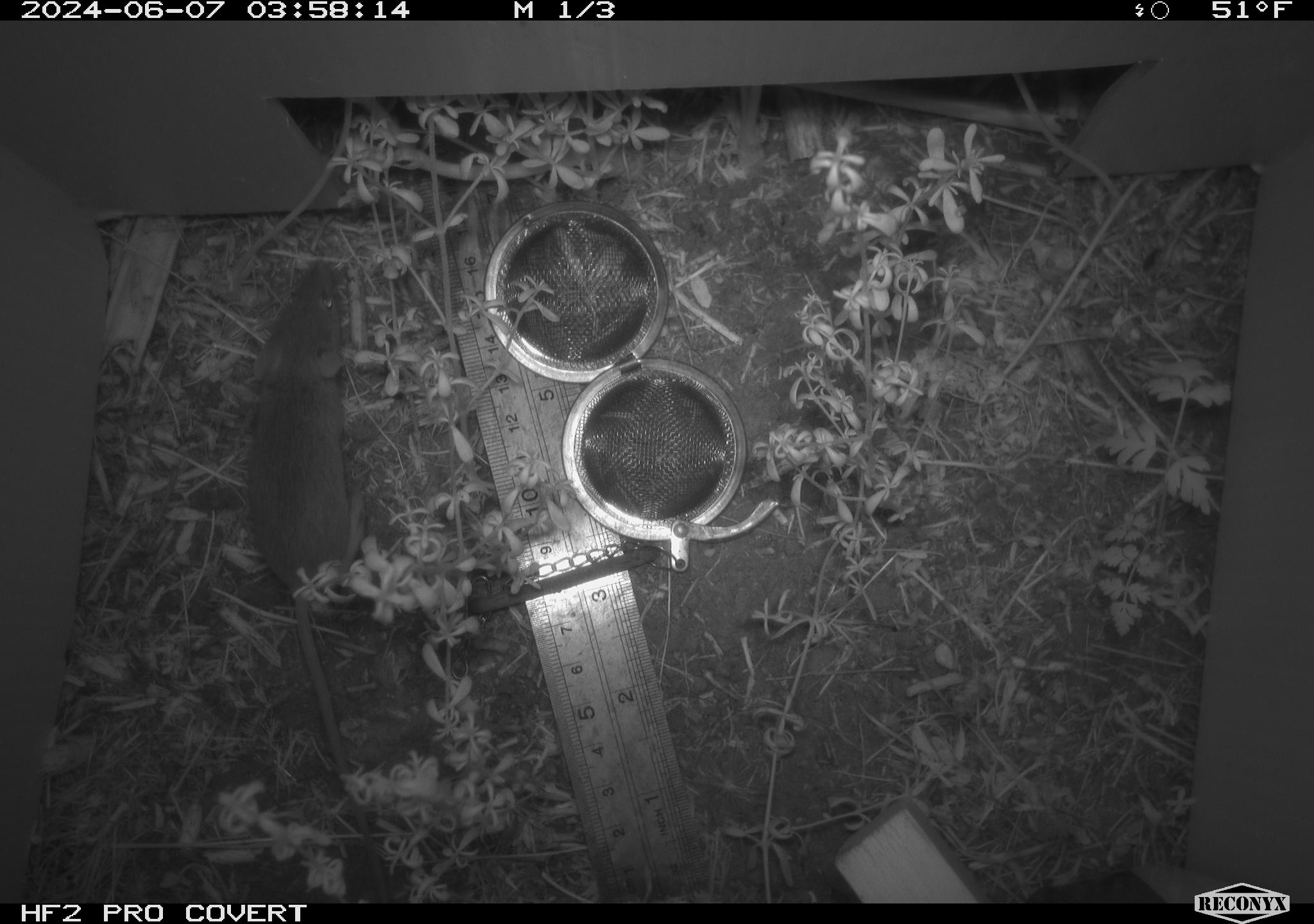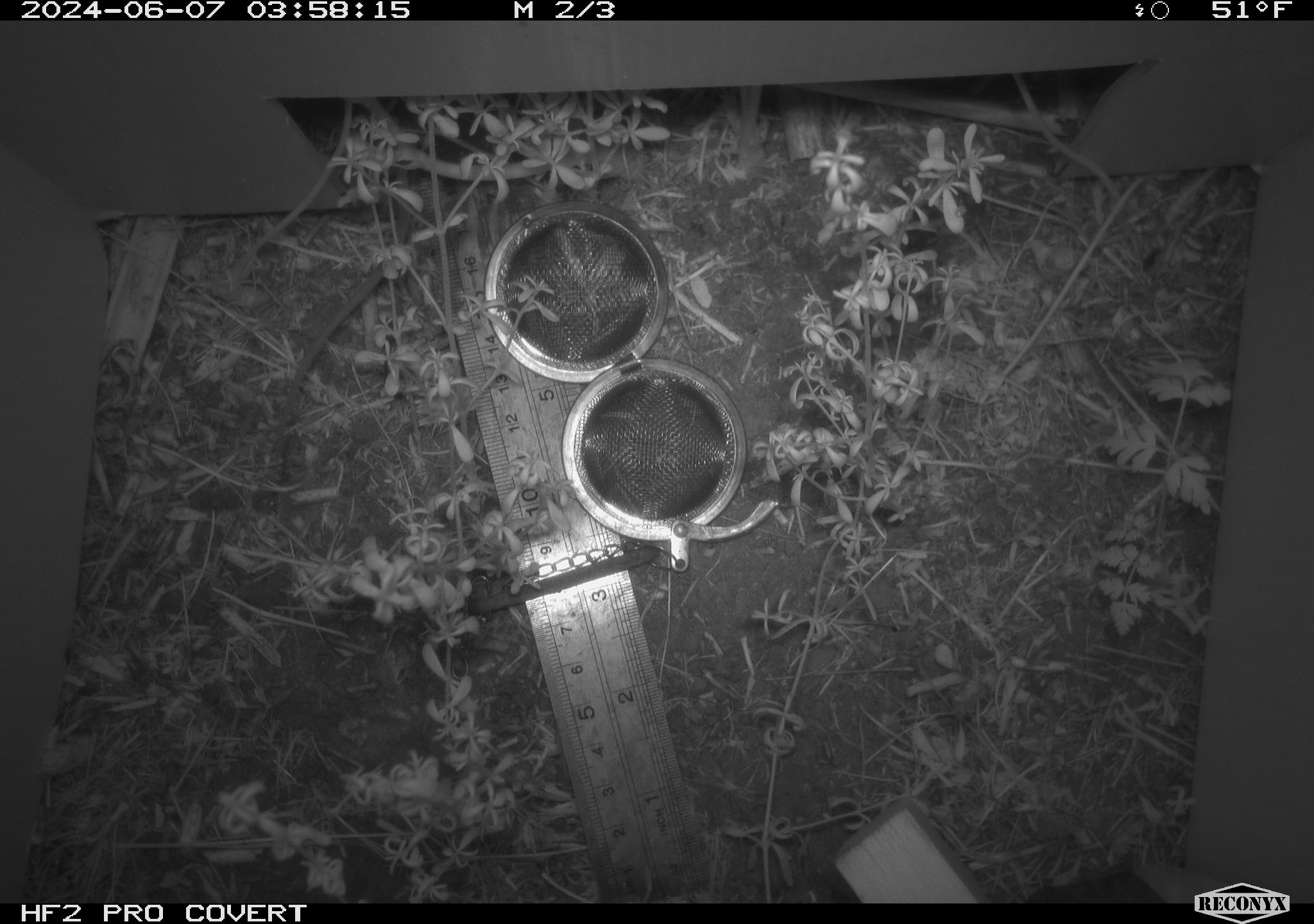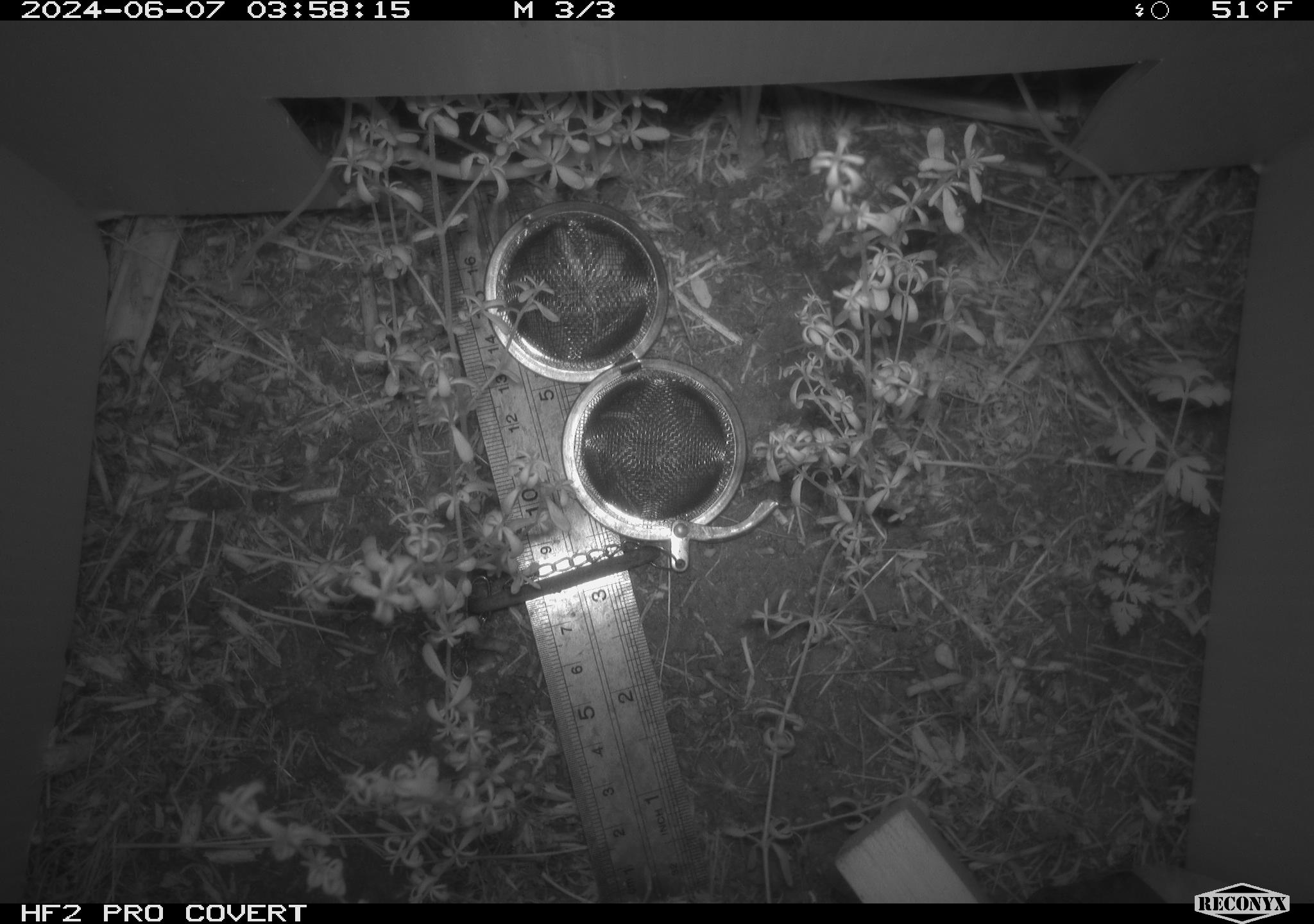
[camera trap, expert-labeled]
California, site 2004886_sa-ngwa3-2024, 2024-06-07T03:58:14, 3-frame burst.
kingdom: Animalia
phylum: Chordata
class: Mammalia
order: Rodentia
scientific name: Rodentia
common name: mouse species